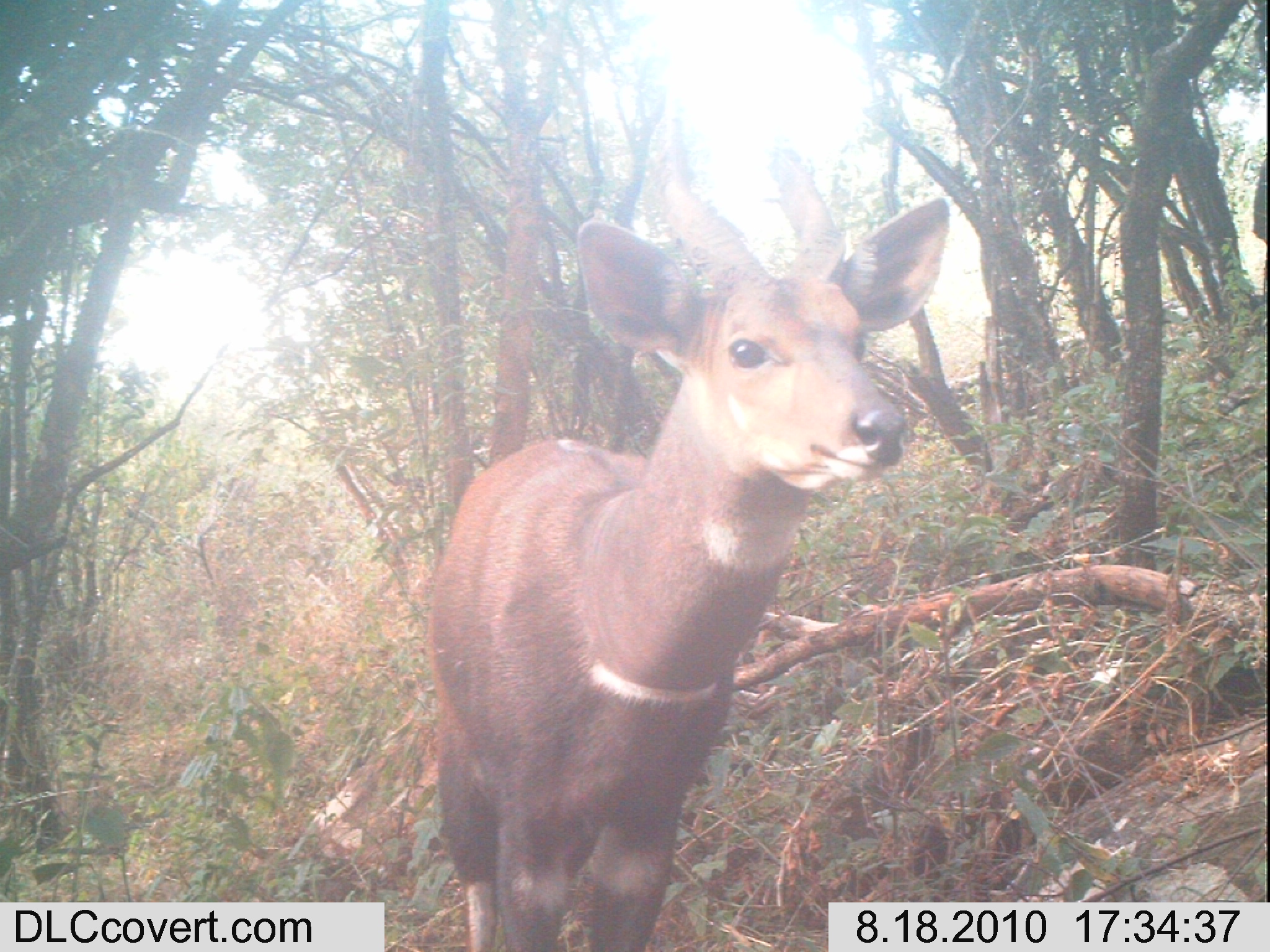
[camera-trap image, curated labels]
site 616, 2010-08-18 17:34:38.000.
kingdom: Animalia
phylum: Chordata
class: Mammalia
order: Artiodactyla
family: Bovidae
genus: Tragelaphus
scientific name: Tragelaphus scriptus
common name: bushbuck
Tragelaphus scriptus (bushbuck), count 1.